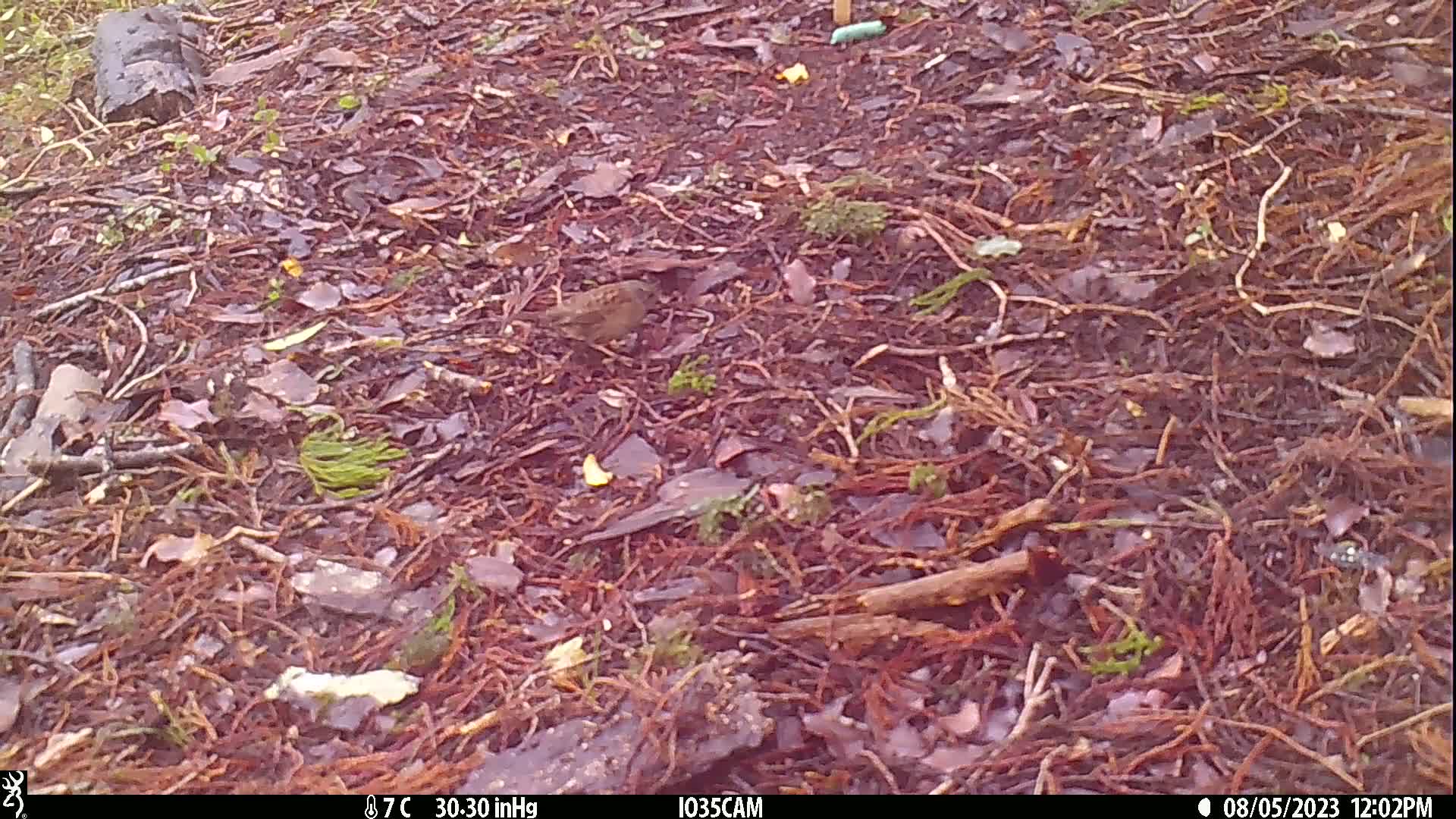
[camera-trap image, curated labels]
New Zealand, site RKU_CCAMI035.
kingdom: Animalia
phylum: Chordata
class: Aves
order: Passeriformes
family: Prunellidae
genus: Prunella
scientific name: Prunella modularis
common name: dunnock